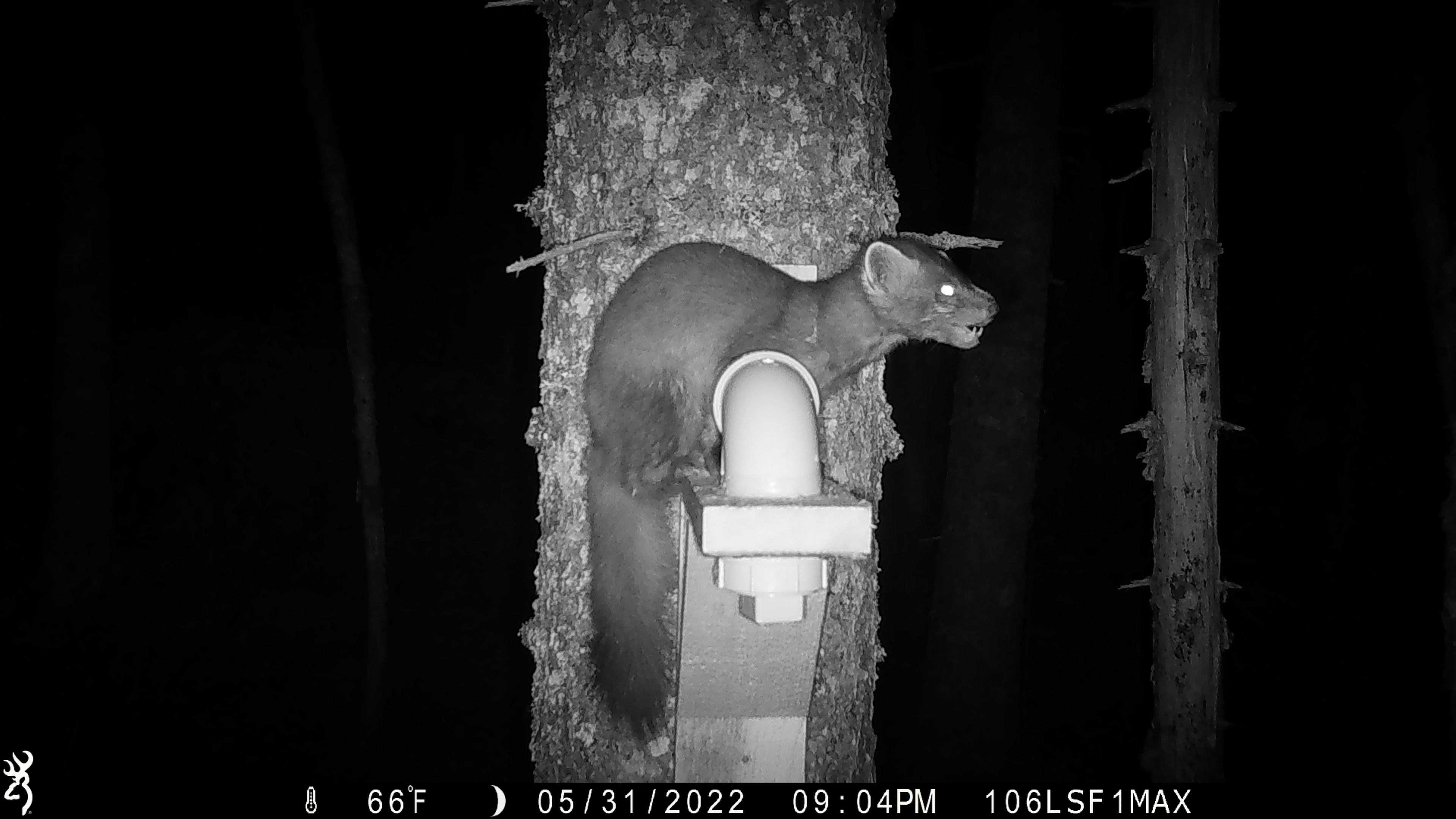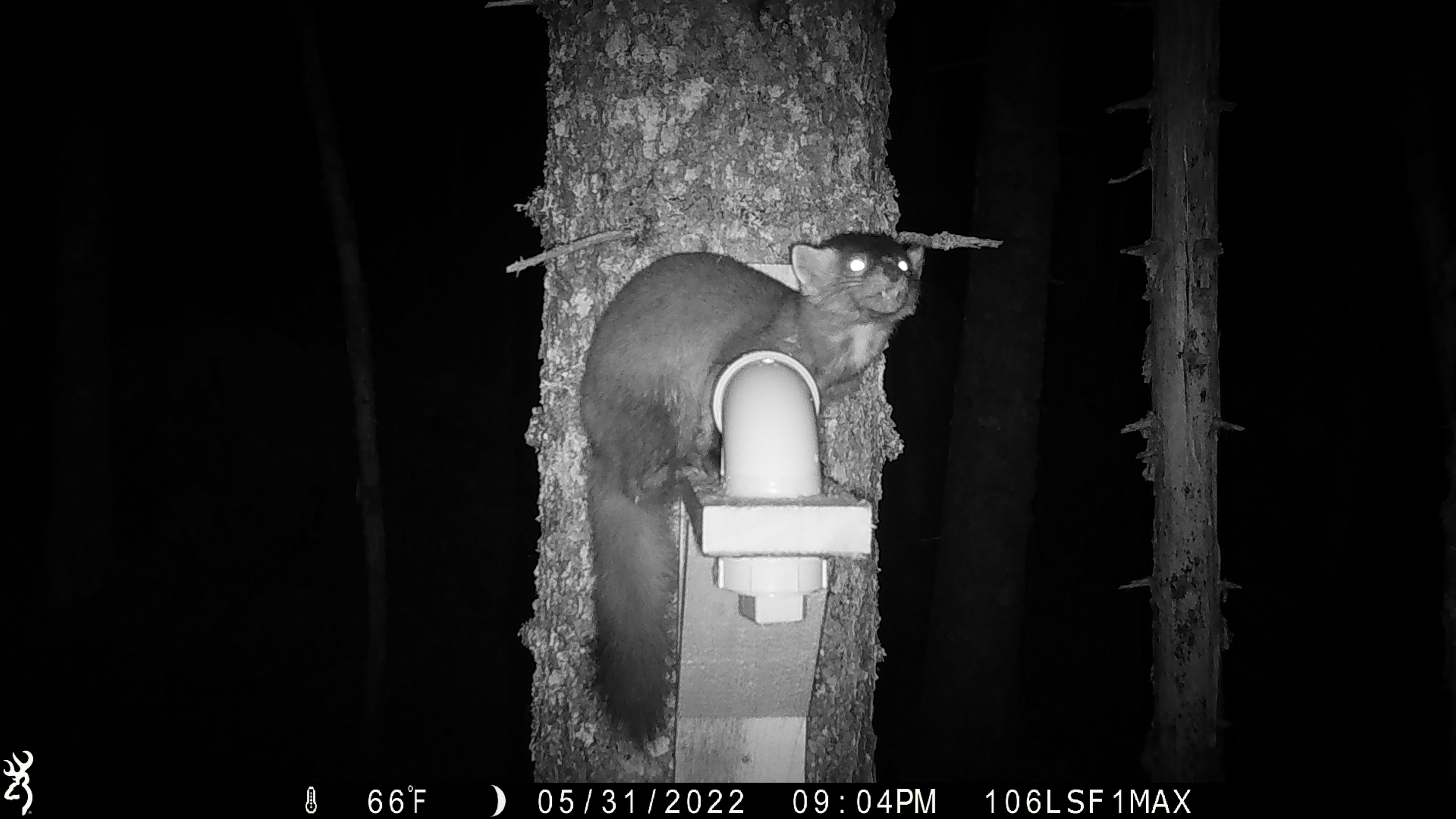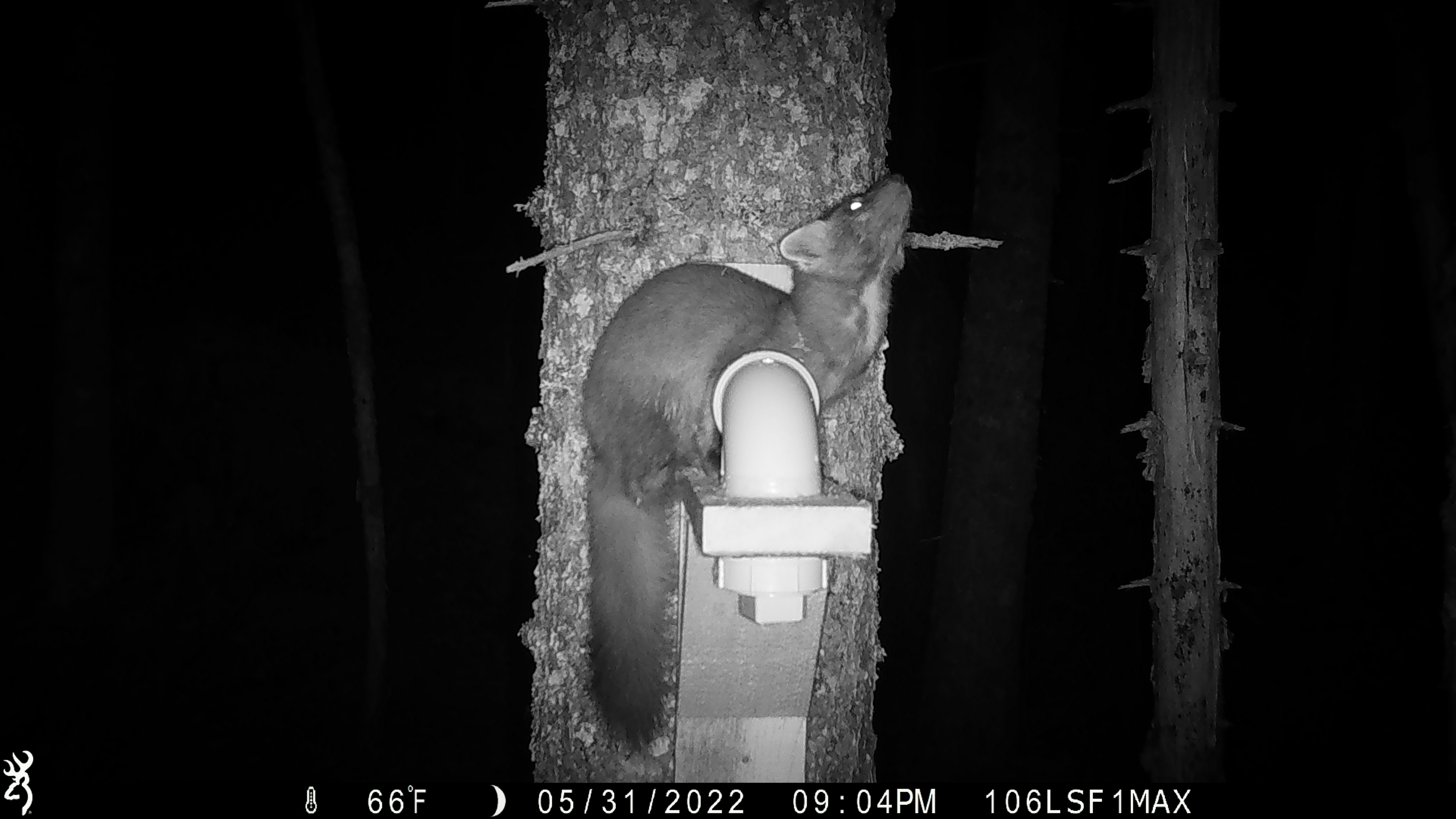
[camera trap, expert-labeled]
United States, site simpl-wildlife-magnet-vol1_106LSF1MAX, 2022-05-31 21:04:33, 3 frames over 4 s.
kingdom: Animalia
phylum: Chordata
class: Mammalia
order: Carnivora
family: Mustelidae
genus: Martes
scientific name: Martes americana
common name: american marten